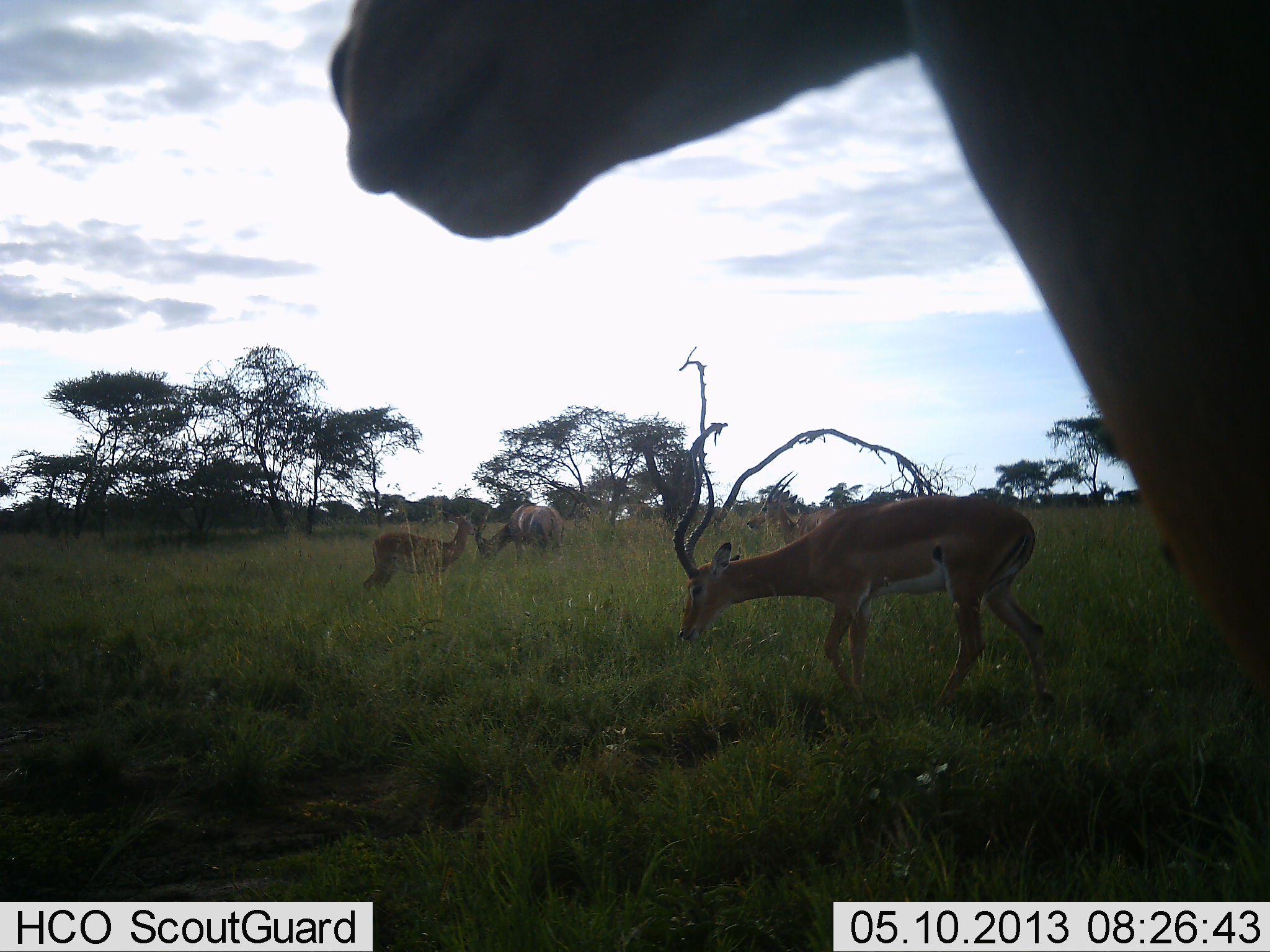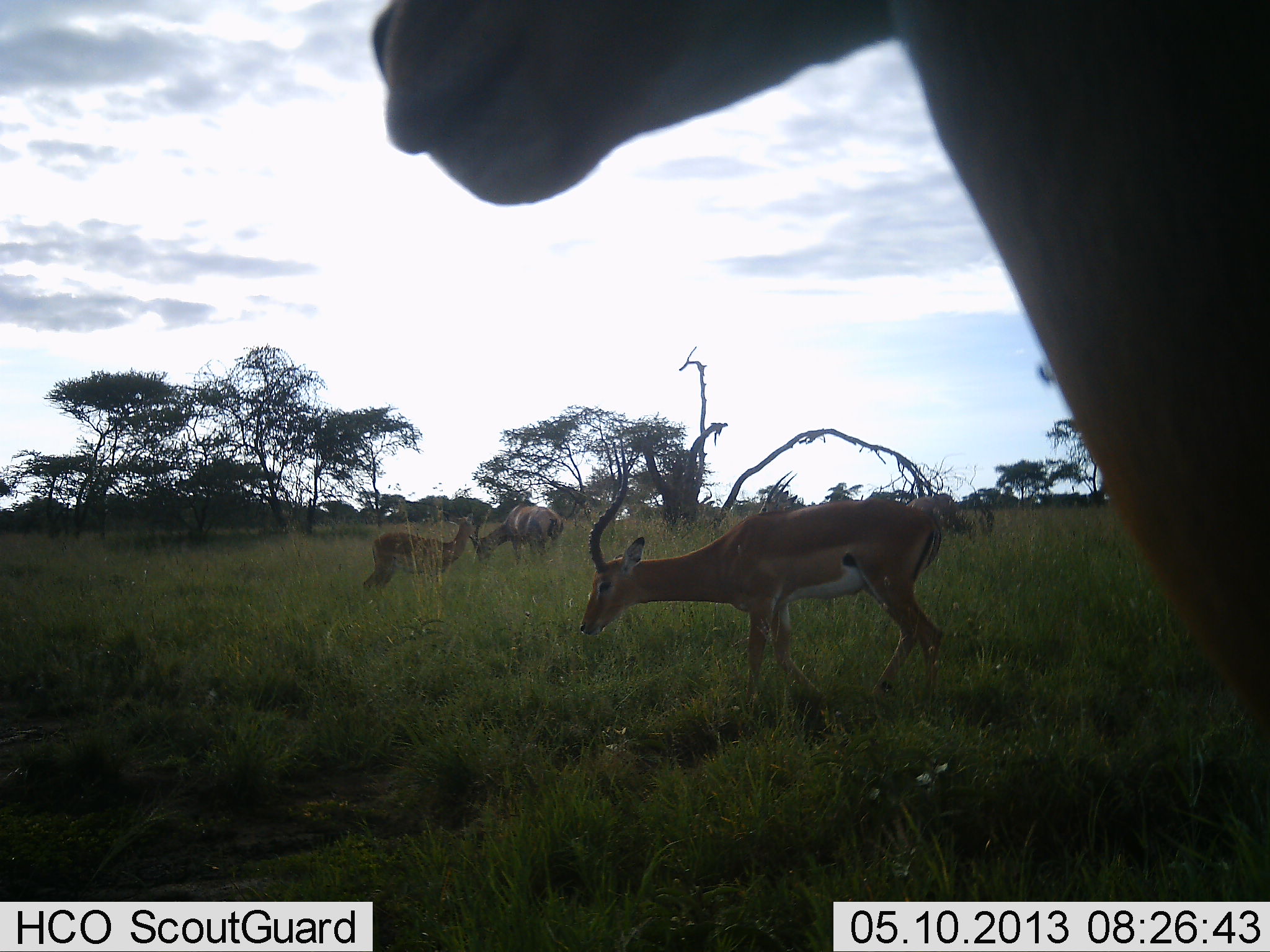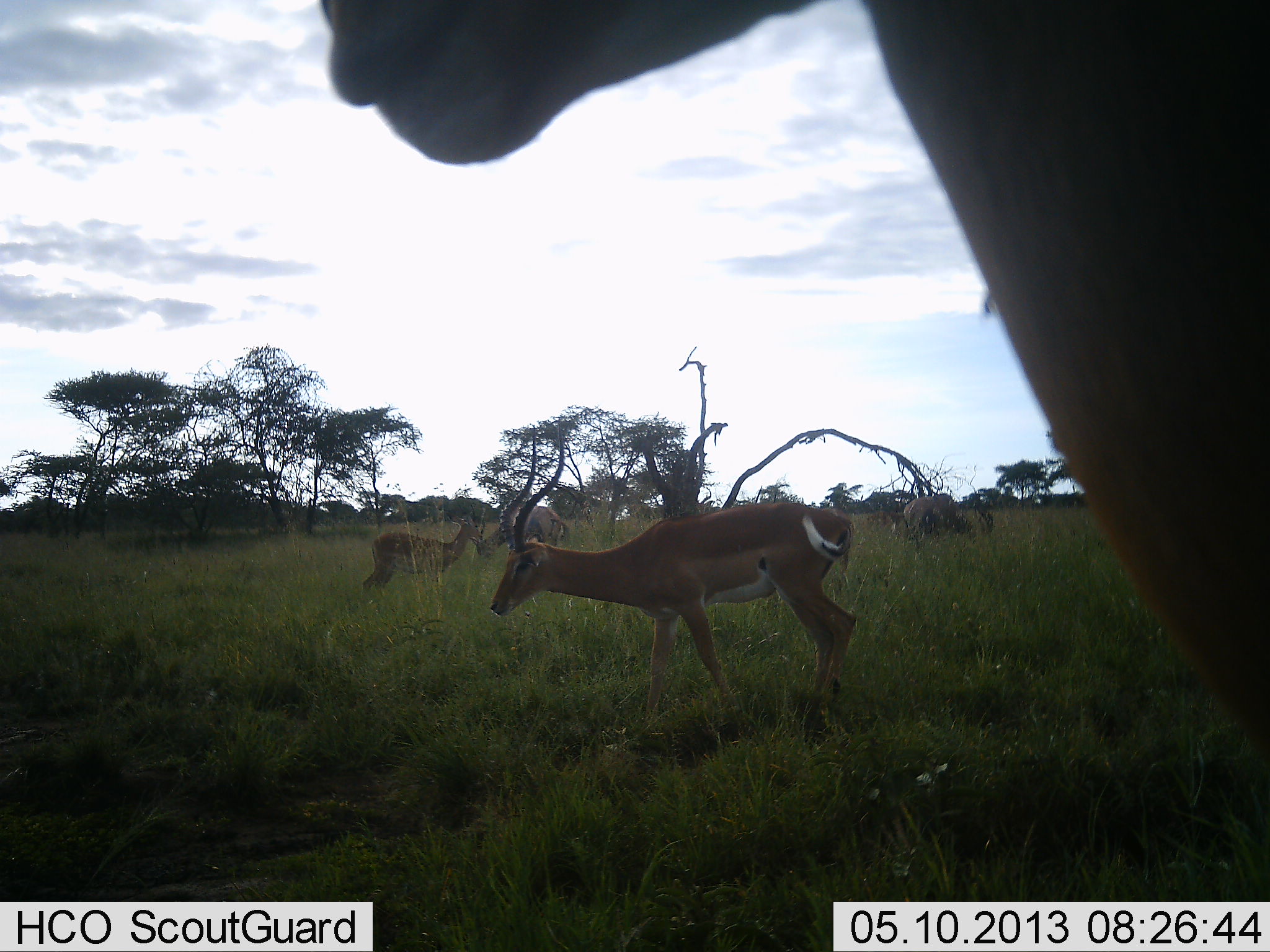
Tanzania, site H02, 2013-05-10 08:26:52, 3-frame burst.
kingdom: Animalia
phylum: Chordata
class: Mammalia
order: Artiodactyla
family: Bovidae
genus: Aepyceros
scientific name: Aepyceros melampus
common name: impala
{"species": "impala (Aepyceros melampus)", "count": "4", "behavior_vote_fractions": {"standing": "92%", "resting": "0%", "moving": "46%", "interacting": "8%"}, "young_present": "0%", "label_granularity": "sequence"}